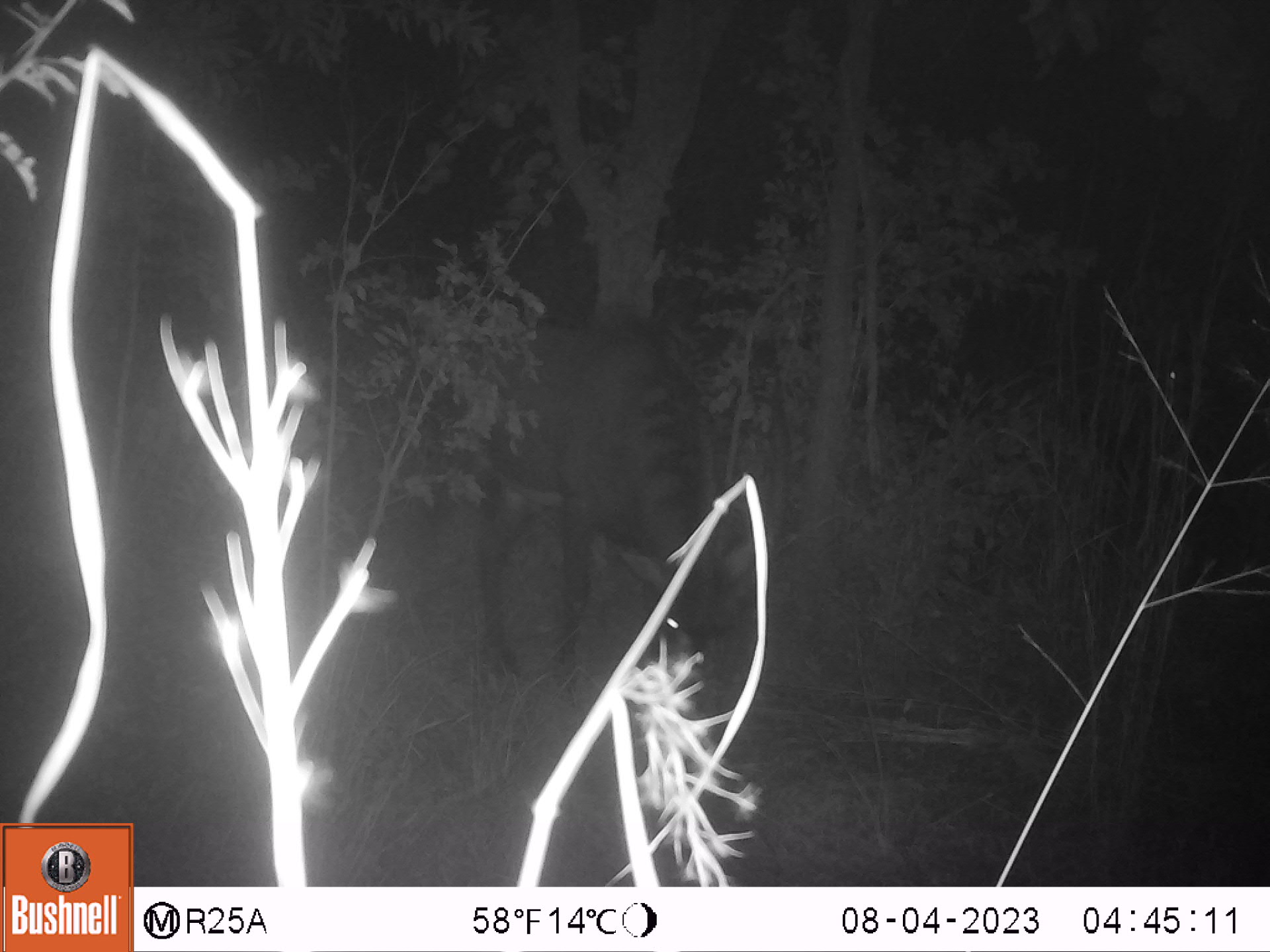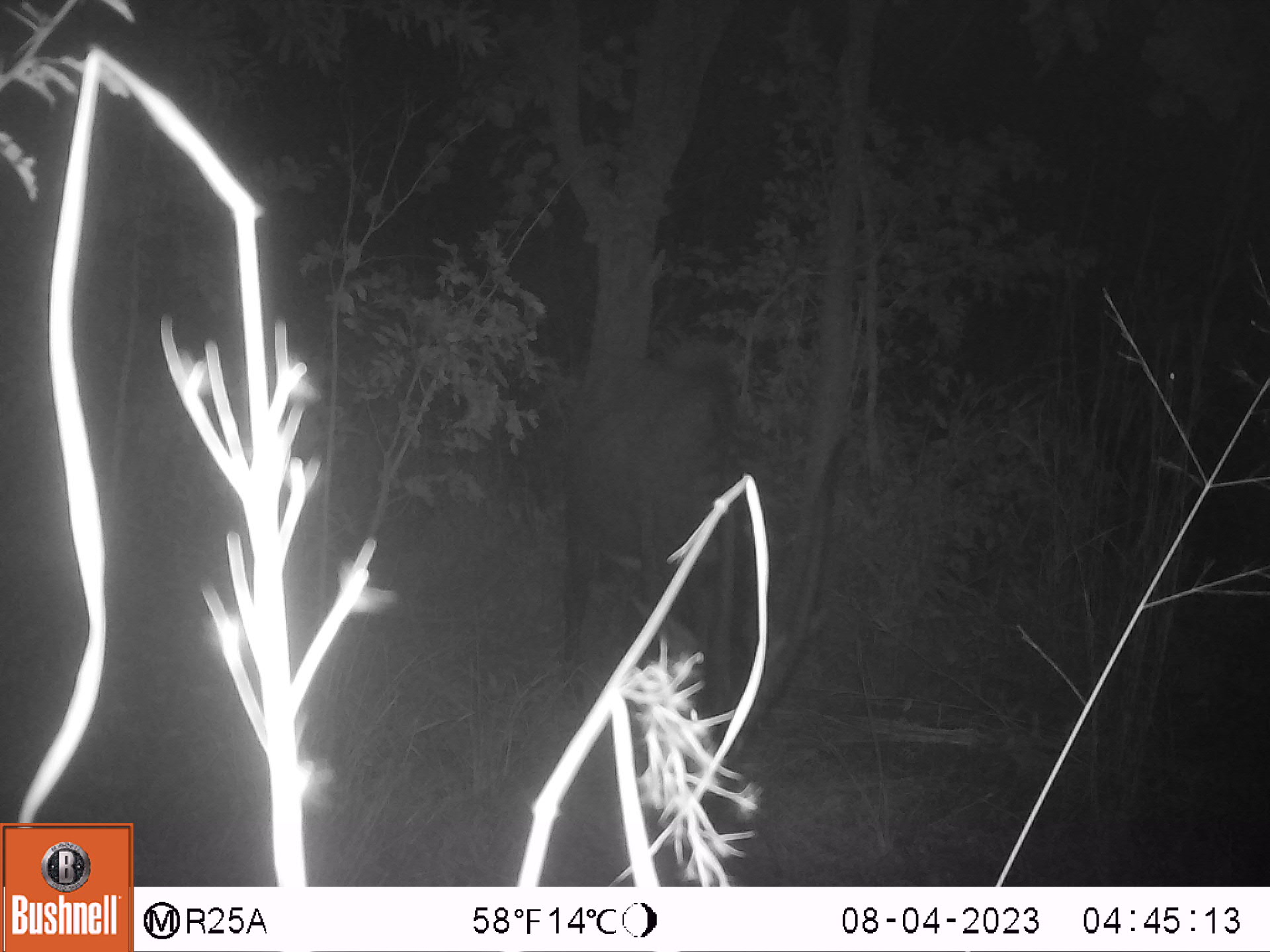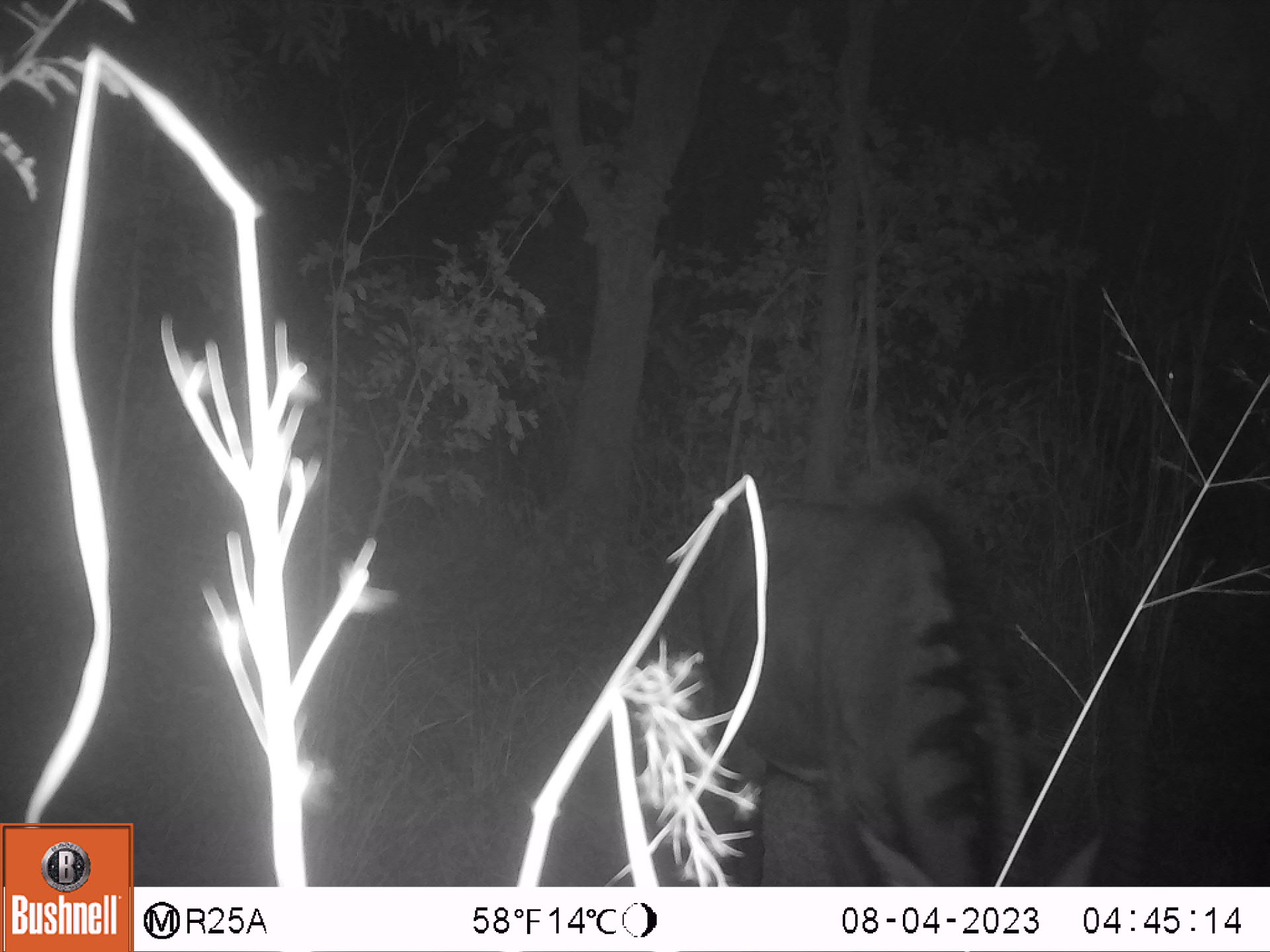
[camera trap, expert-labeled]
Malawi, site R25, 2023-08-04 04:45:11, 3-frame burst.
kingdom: Animalia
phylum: Chordata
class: Mammalia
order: Artiodactyla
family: Bovidae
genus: Hippotragus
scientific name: Hippotragus niger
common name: sable antelope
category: sable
Sable (sable antelope) (Hippotragus niger), count 1.